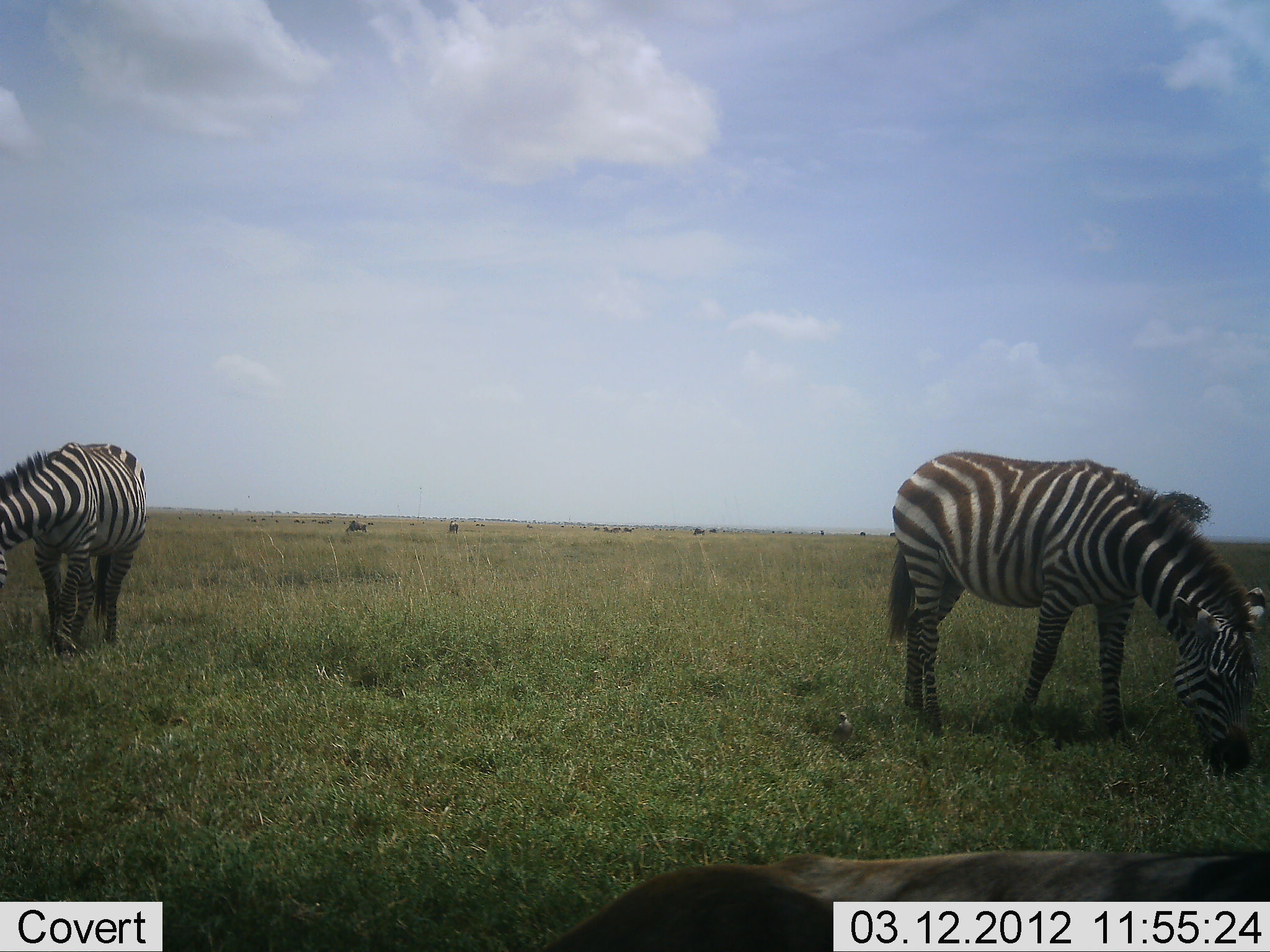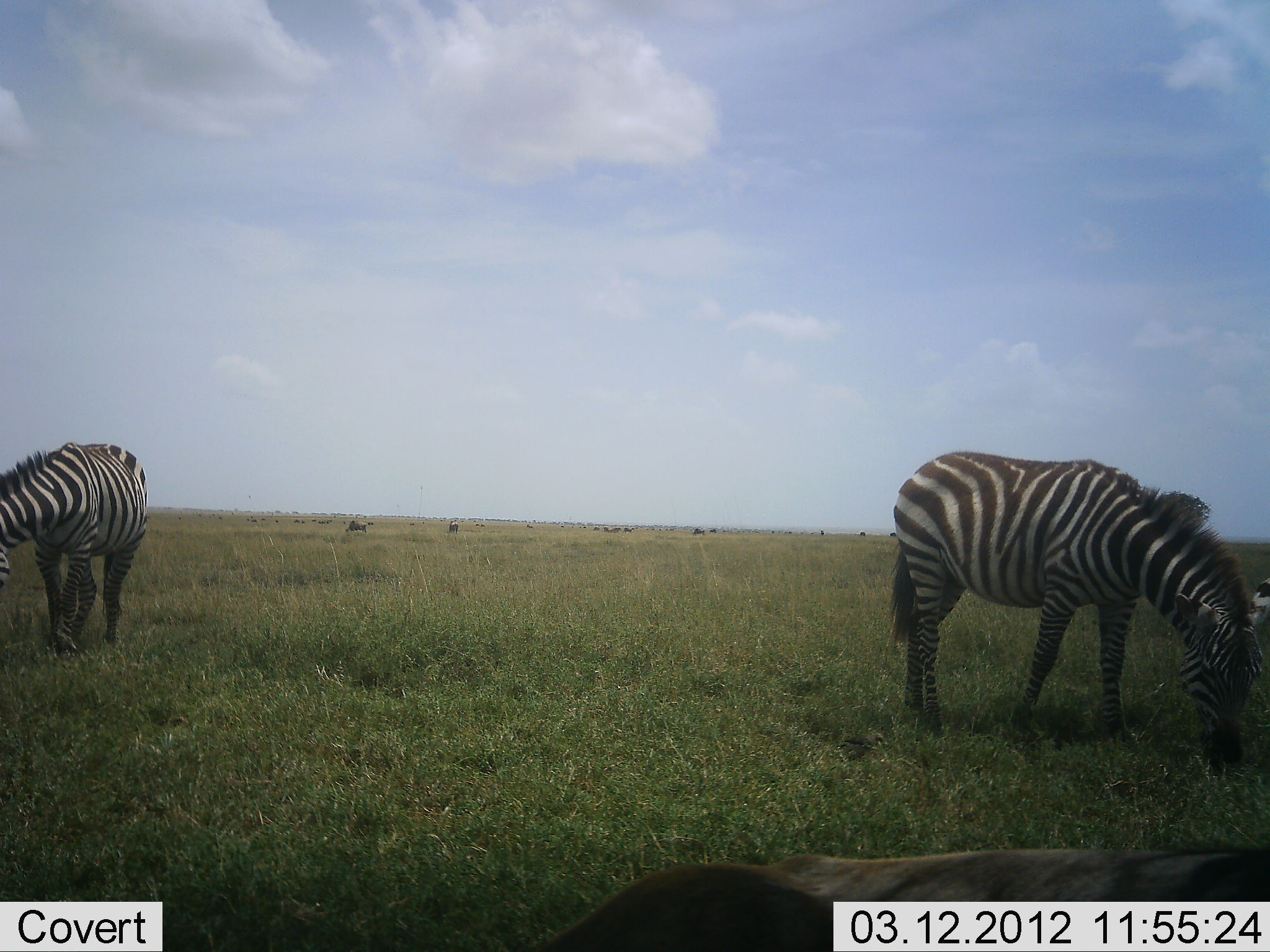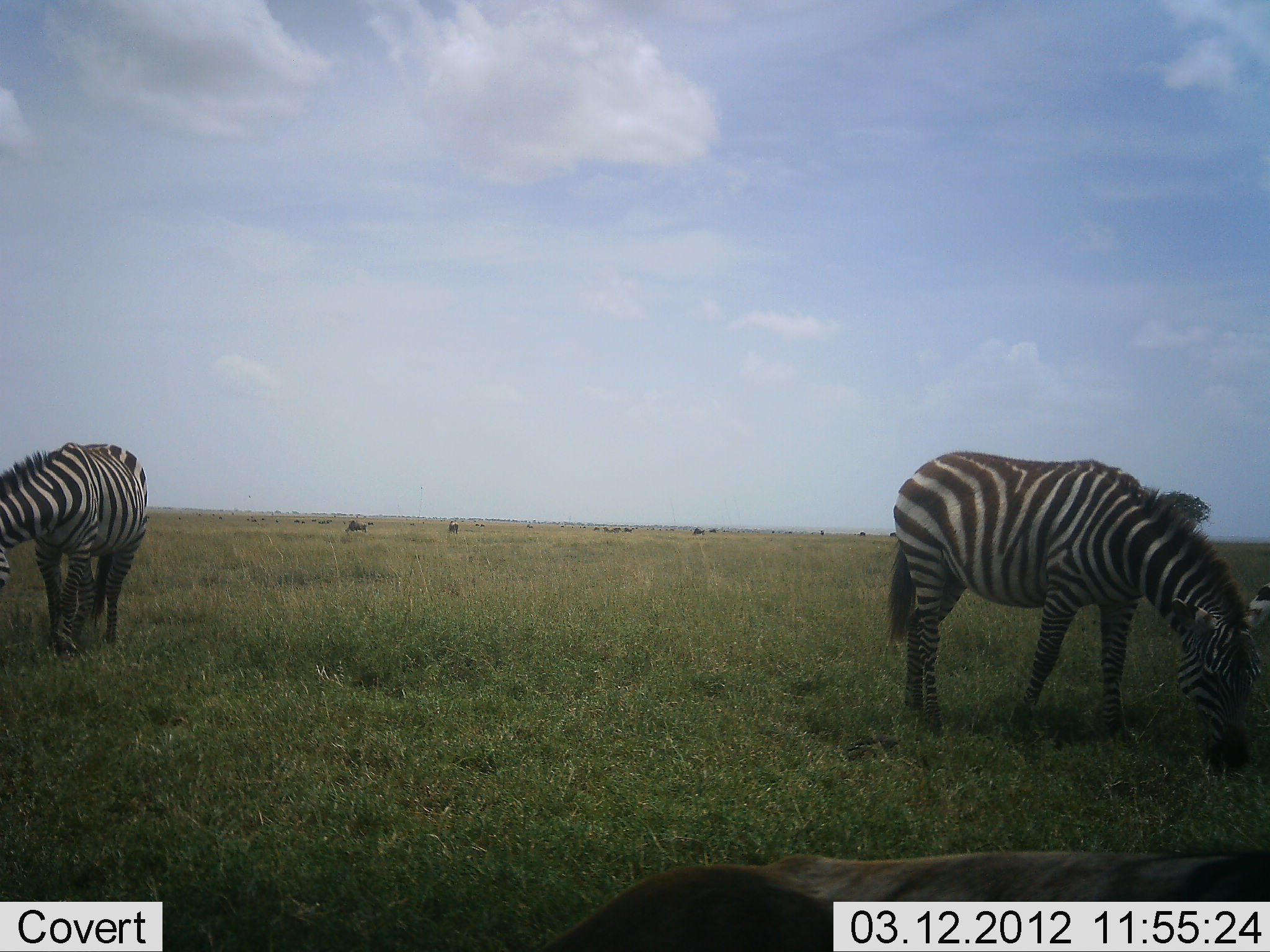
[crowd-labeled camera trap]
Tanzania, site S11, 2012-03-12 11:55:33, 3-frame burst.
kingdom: Animalia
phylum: Chordata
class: Mammalia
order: Perissodactyla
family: Equidae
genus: Equus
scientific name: Equus quagga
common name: plains zebra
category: zebra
Zebra (plains zebra) (Equus quagga), count 2. Behavior (volunteer vote fractions): standing 23%, resting 0%, moving 0%, interacting 0%. Young present (vote fraction): 0%. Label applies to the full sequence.